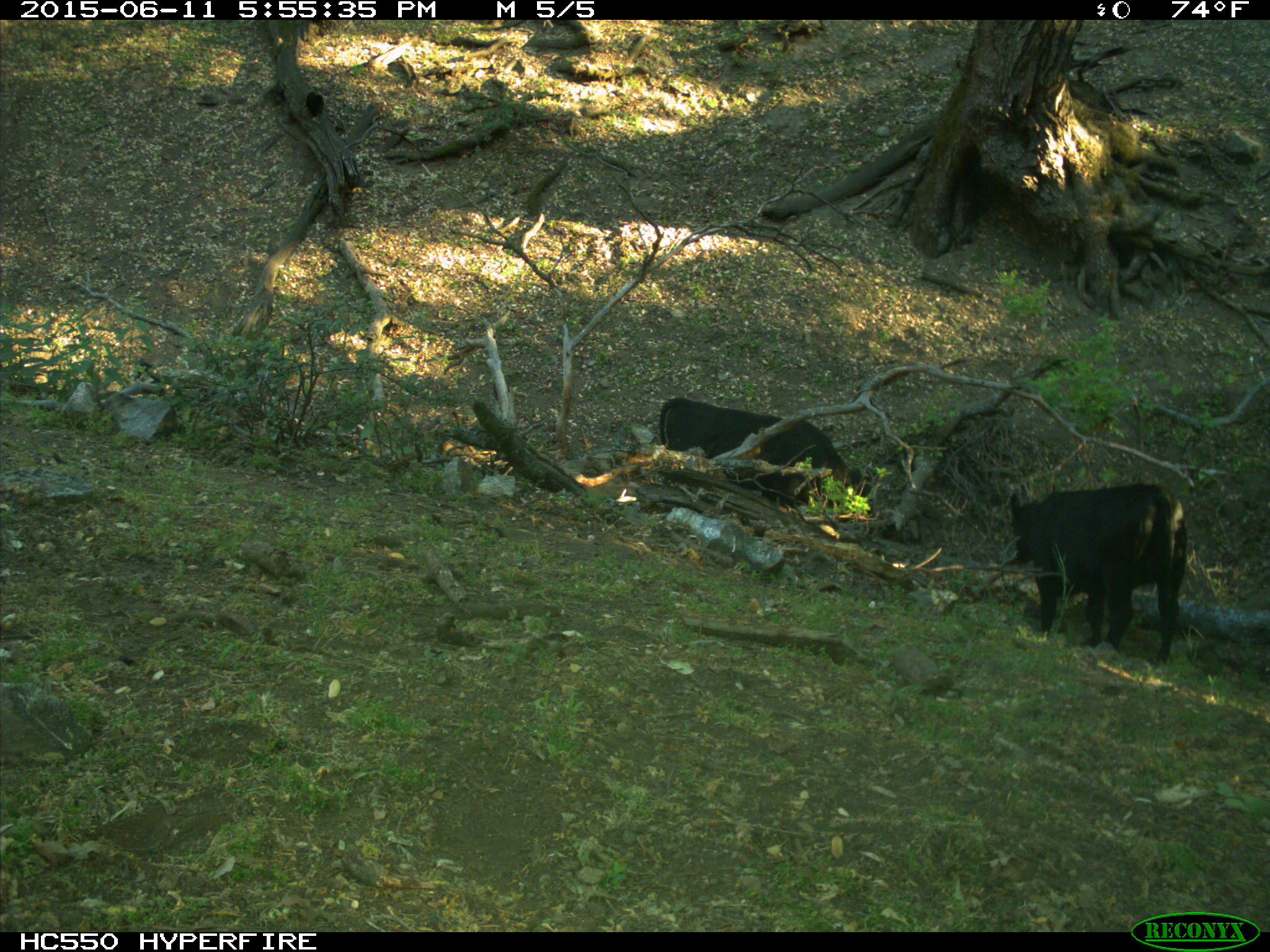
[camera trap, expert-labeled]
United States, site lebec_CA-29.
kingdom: Animalia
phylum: Chordata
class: Mammalia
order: Artiodactyla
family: Bovidae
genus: Bos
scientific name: Bos taurus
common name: domestic cow